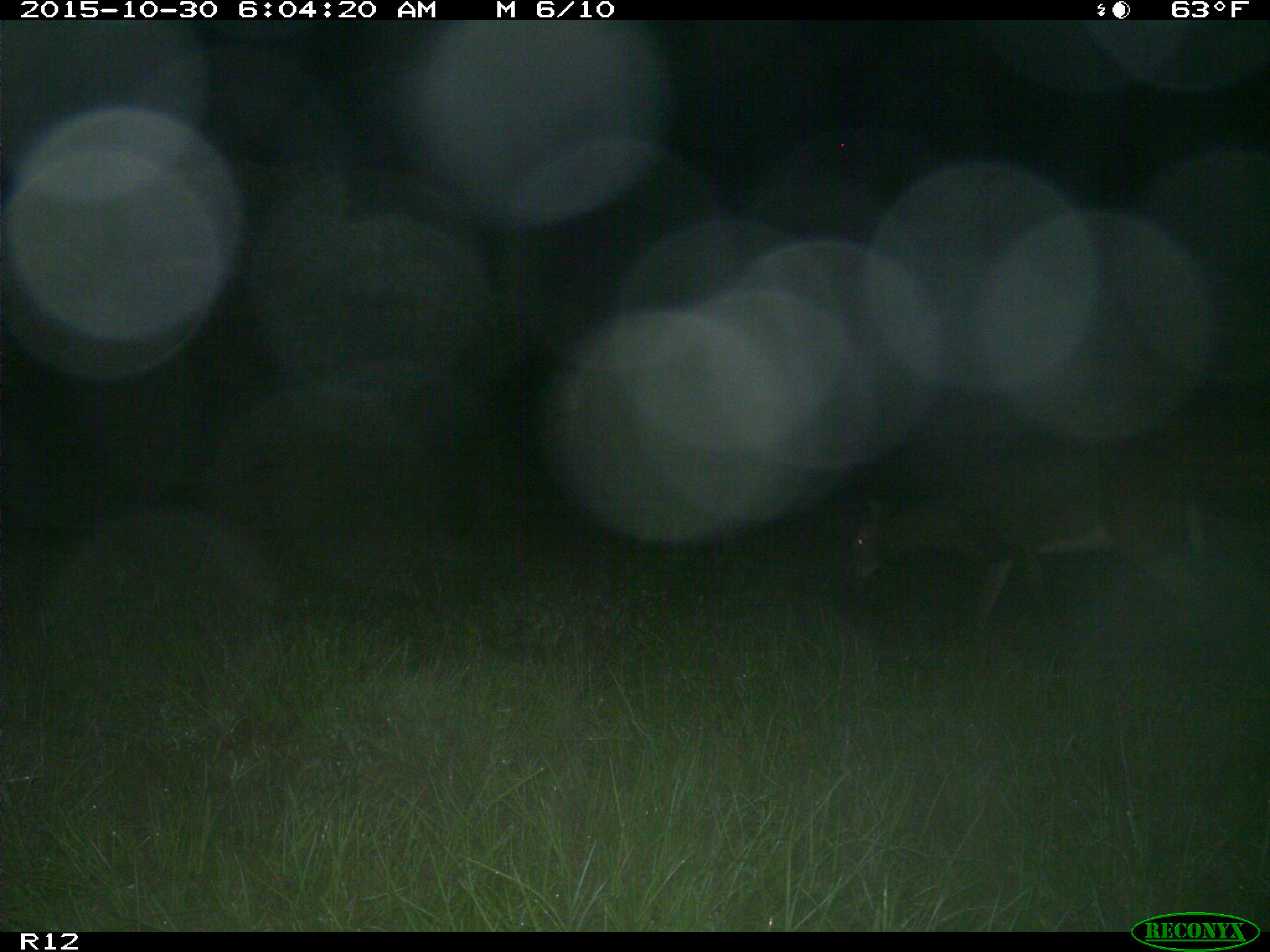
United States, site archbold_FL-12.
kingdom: Animalia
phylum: Chordata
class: Mammalia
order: Artiodactyla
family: Cervidae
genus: Odocoileus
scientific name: Odocoileus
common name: deer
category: unidentified deer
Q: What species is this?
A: Unidentified deer (deer) (Odocoileus).